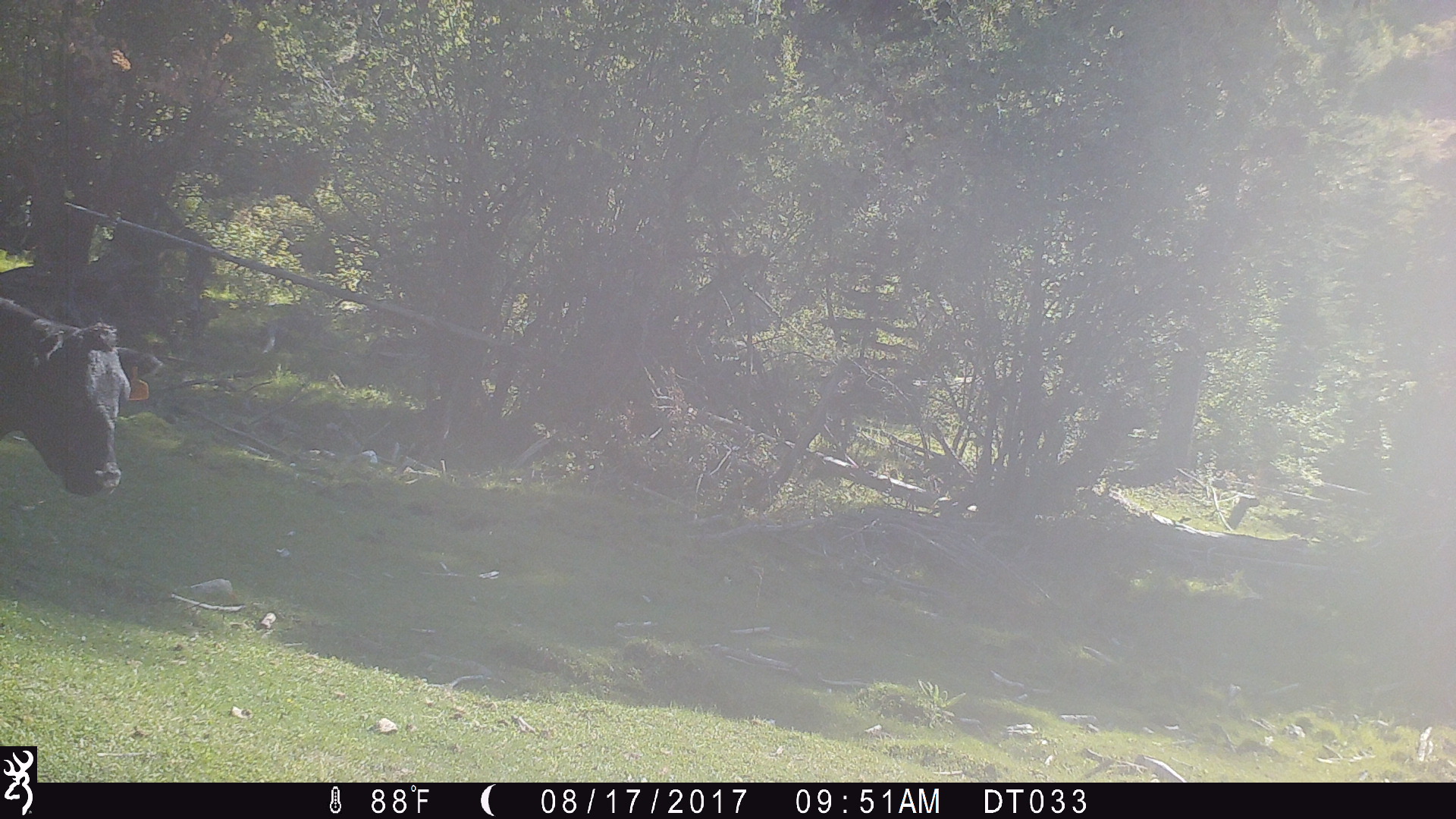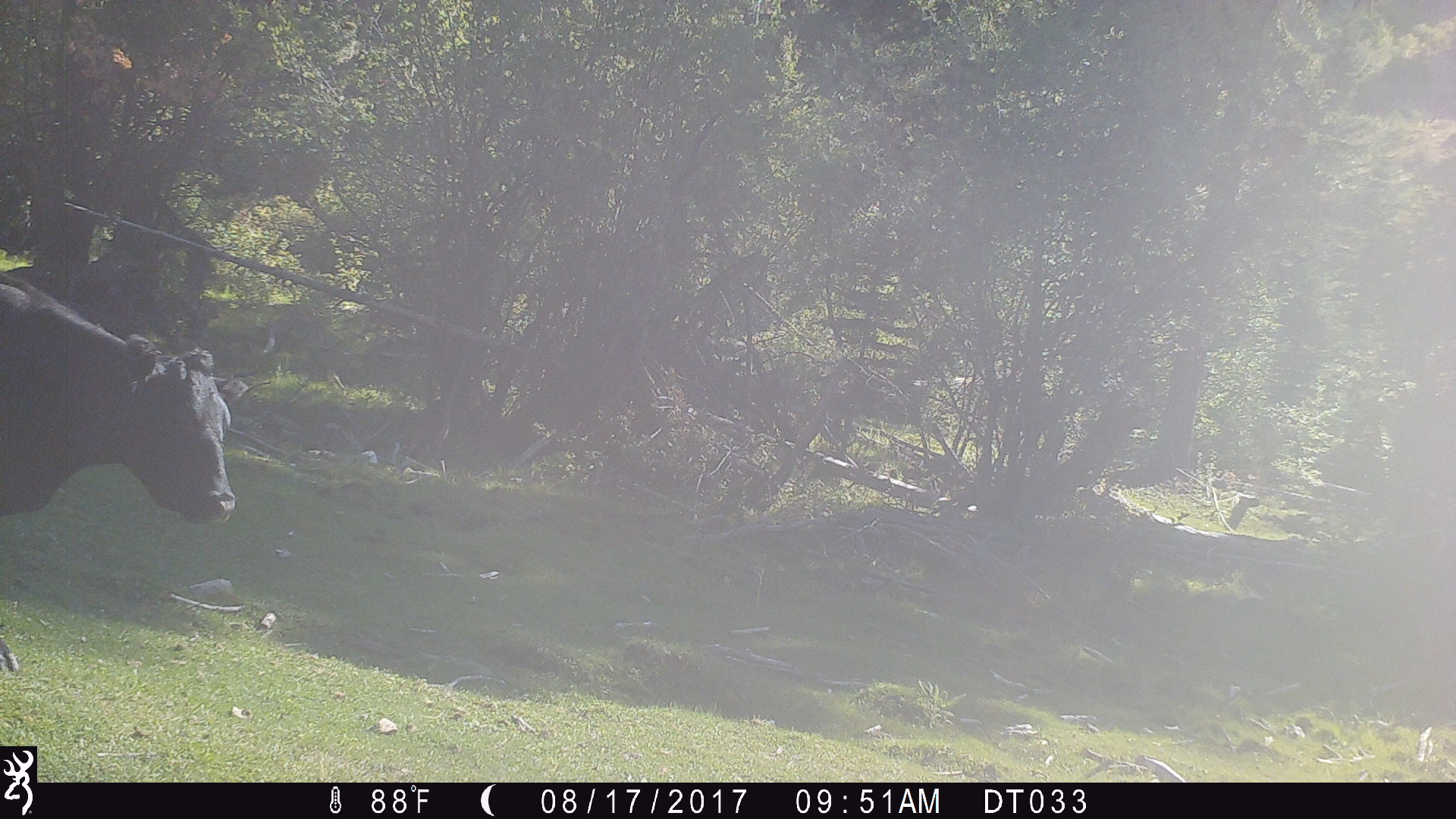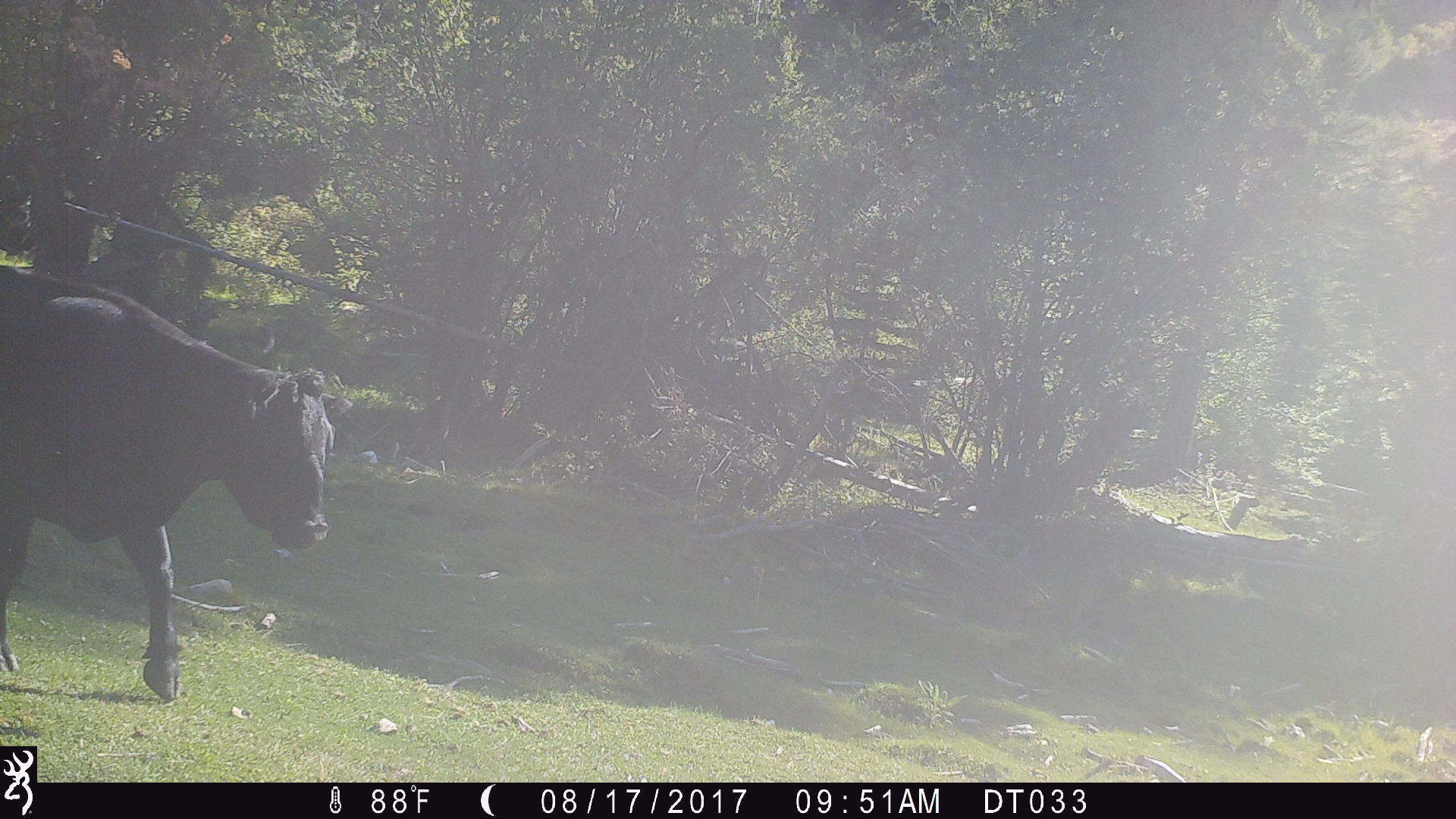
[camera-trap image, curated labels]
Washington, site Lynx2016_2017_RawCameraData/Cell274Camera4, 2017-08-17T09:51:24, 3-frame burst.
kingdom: Animalia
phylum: Chordata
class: Mammalia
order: Artiodactyla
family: Bovidae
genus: Bos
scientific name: Bos taurus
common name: domestic cattle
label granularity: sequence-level